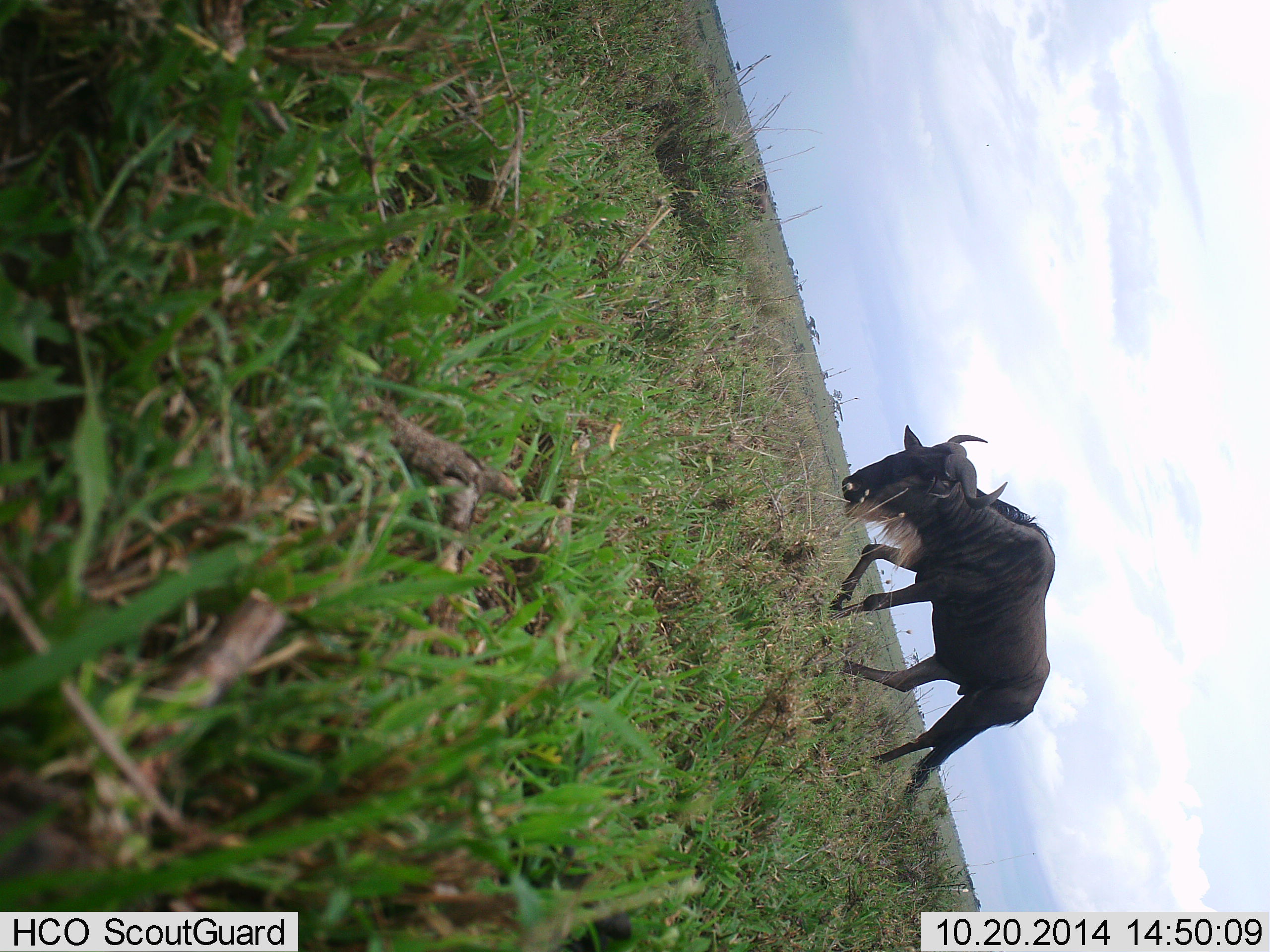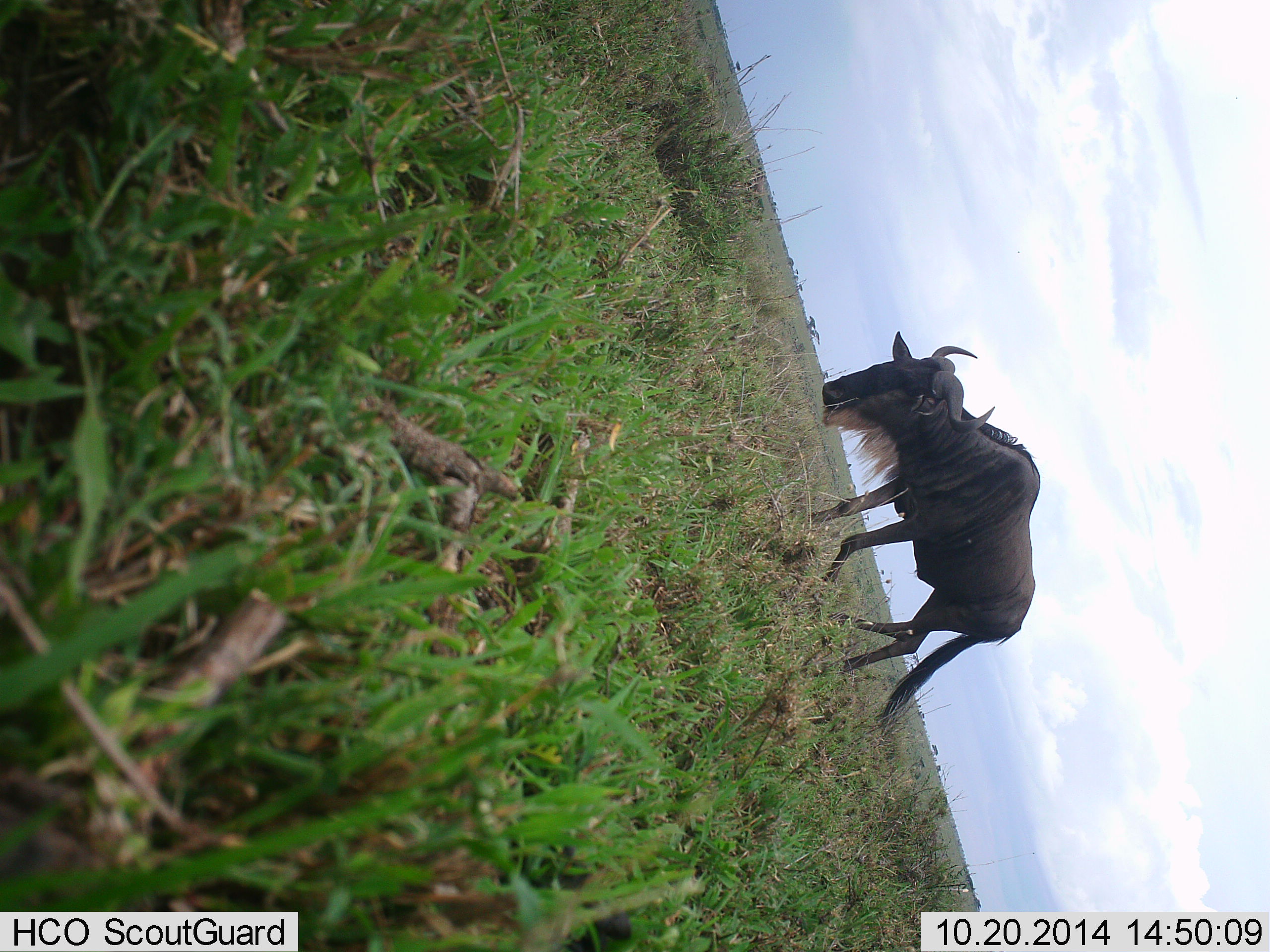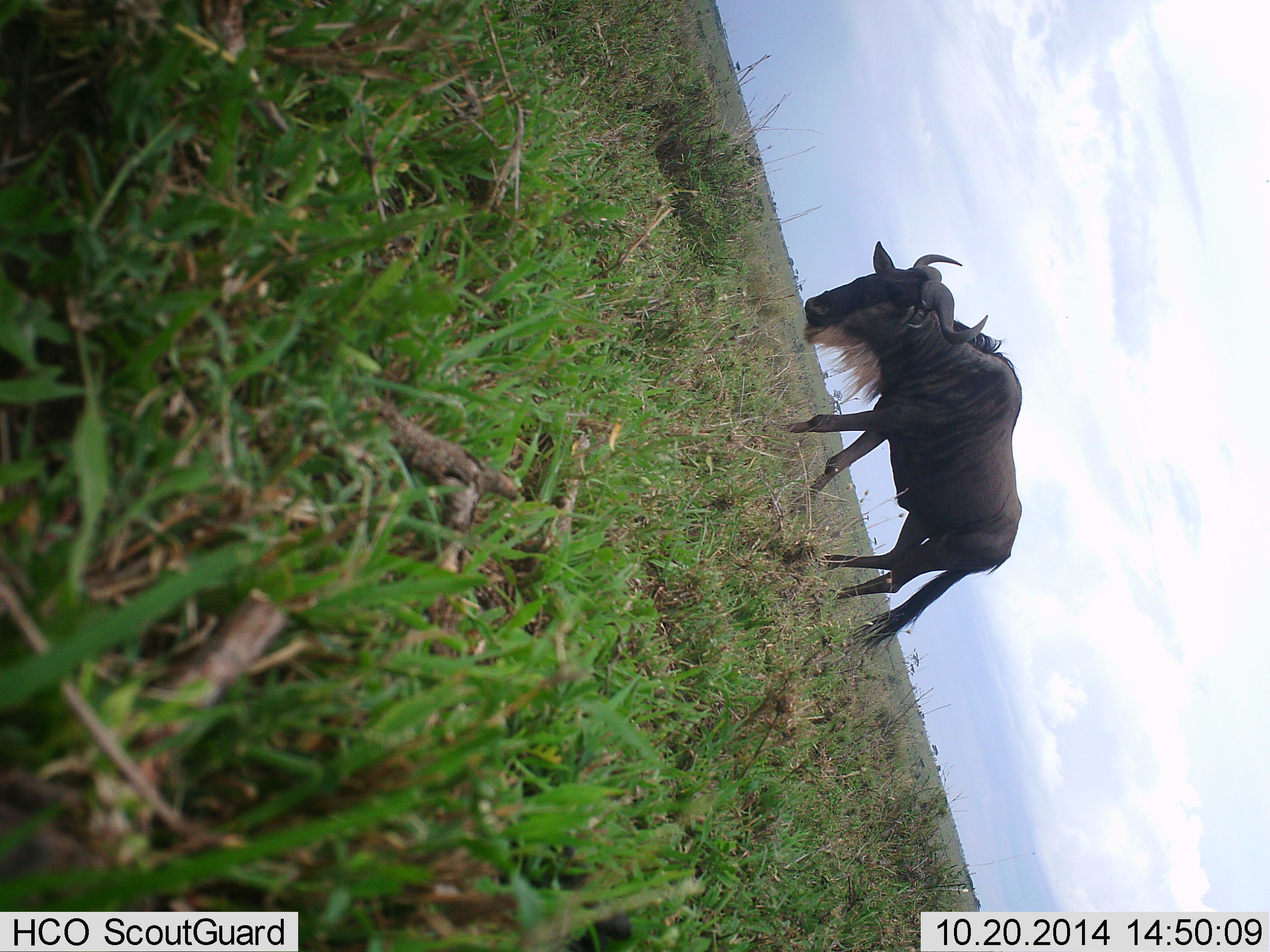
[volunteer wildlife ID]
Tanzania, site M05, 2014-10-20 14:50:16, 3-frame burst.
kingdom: Animalia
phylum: Chordata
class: Mammalia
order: Artiodactyla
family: Bovidae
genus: Connochaetes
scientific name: Connochaetes taurinus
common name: blue wildebeest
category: wildebeest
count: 1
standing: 0%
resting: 0%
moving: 80%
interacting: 0%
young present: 0%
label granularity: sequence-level